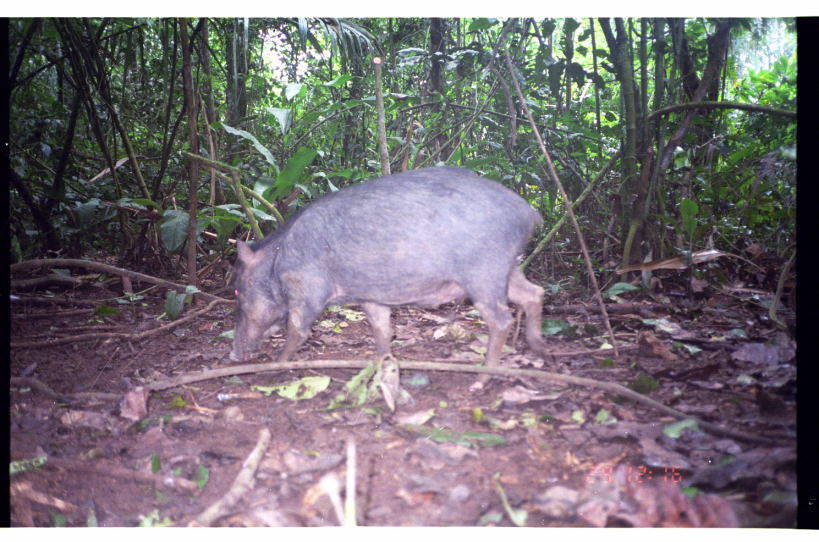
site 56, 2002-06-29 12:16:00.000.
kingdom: Animalia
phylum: Chordata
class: Mammalia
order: Artiodactyla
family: Tayassuidae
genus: Tayassu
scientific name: Tayassu pecari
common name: white-lipped peccary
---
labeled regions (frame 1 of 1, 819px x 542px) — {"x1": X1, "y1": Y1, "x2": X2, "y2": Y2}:
tayassu pecari: {"x1": 227, "y1": 164, "x2": 550, "y2": 390}